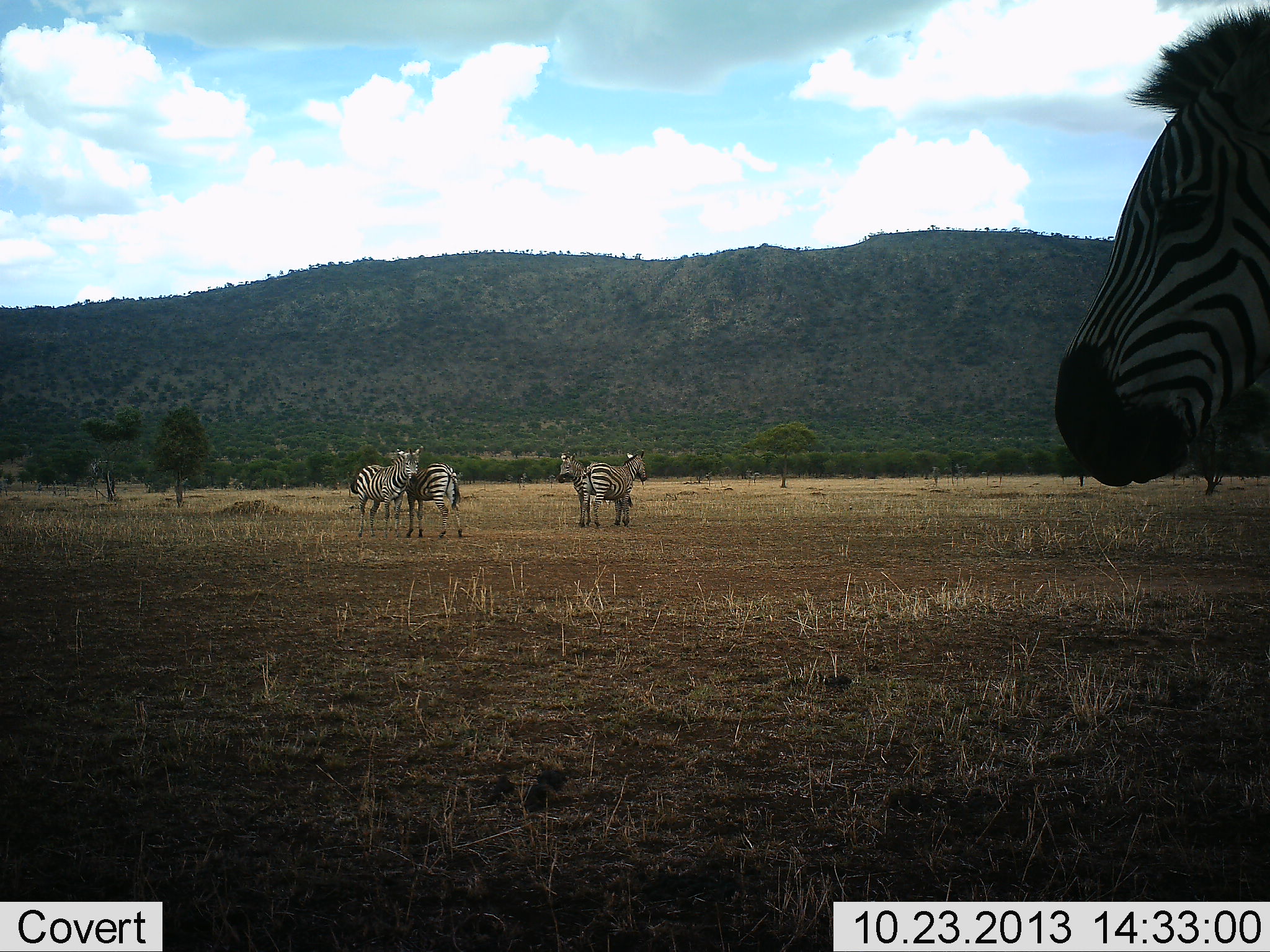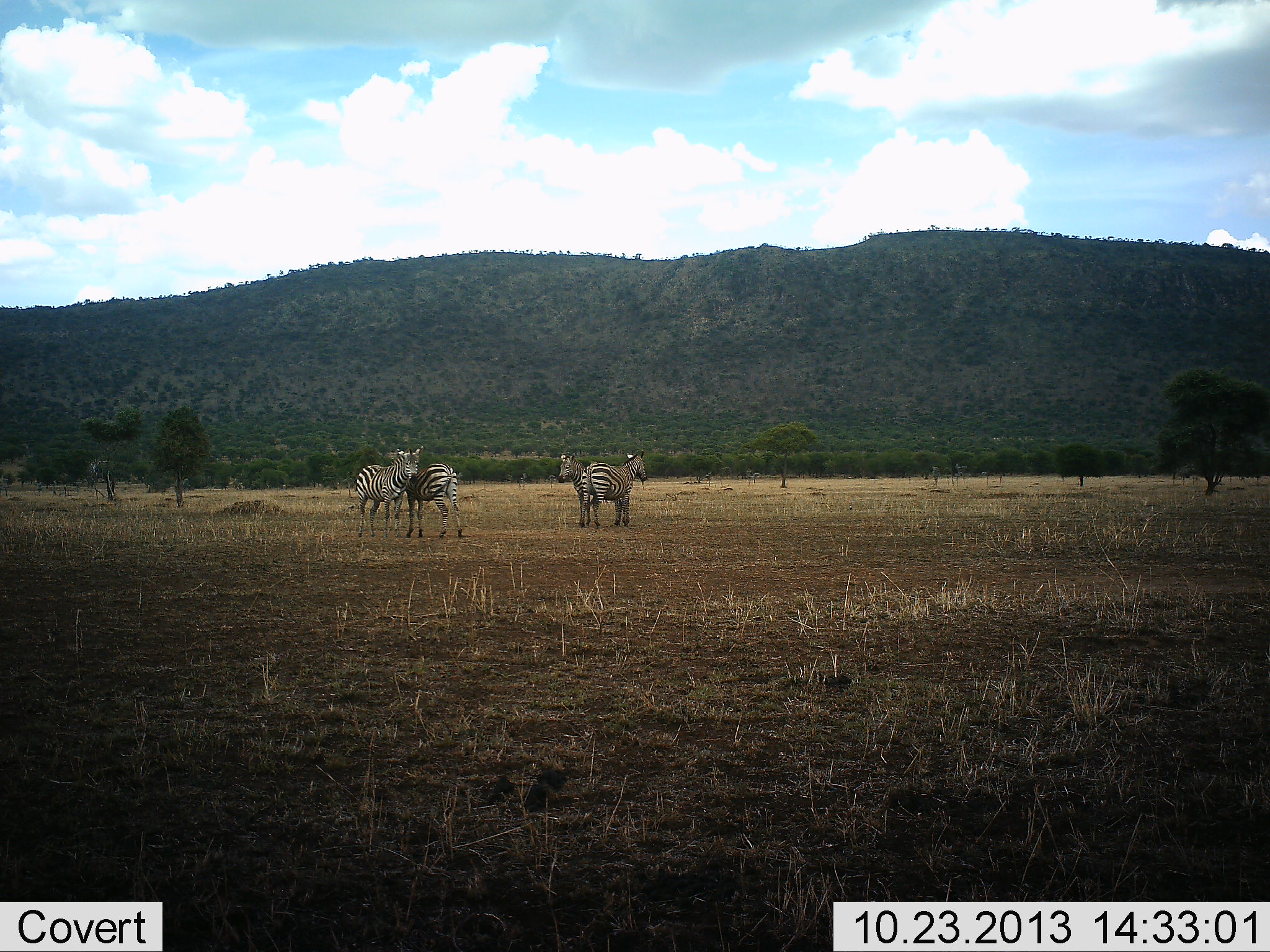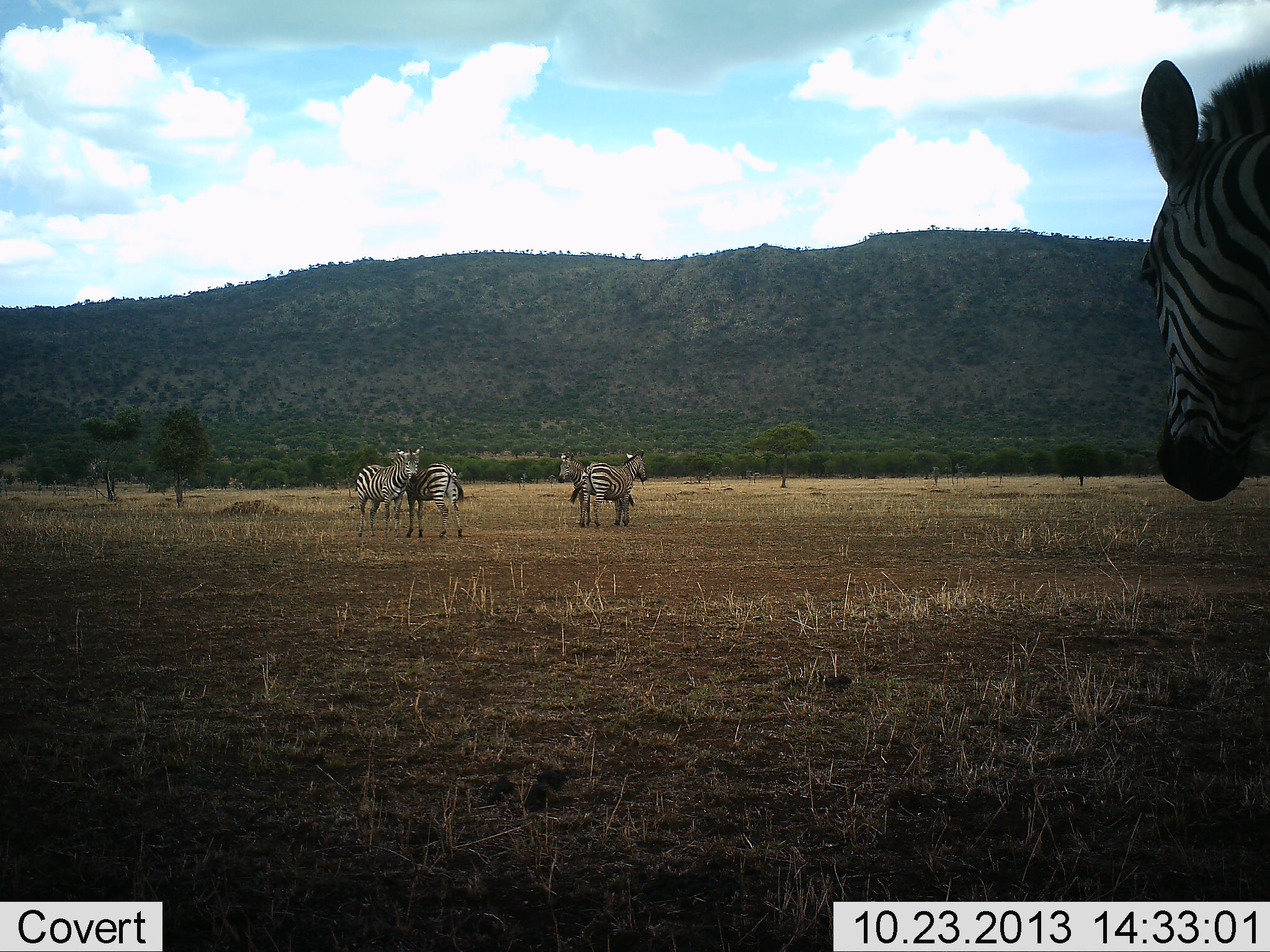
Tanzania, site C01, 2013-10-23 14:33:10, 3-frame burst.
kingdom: Animalia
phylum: Chordata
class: Mammalia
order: Perissodactyla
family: Equidae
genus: Equus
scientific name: Equus quagga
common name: plains zebra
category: zebra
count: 5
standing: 100%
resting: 0%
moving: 27%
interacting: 45%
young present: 0%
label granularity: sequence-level